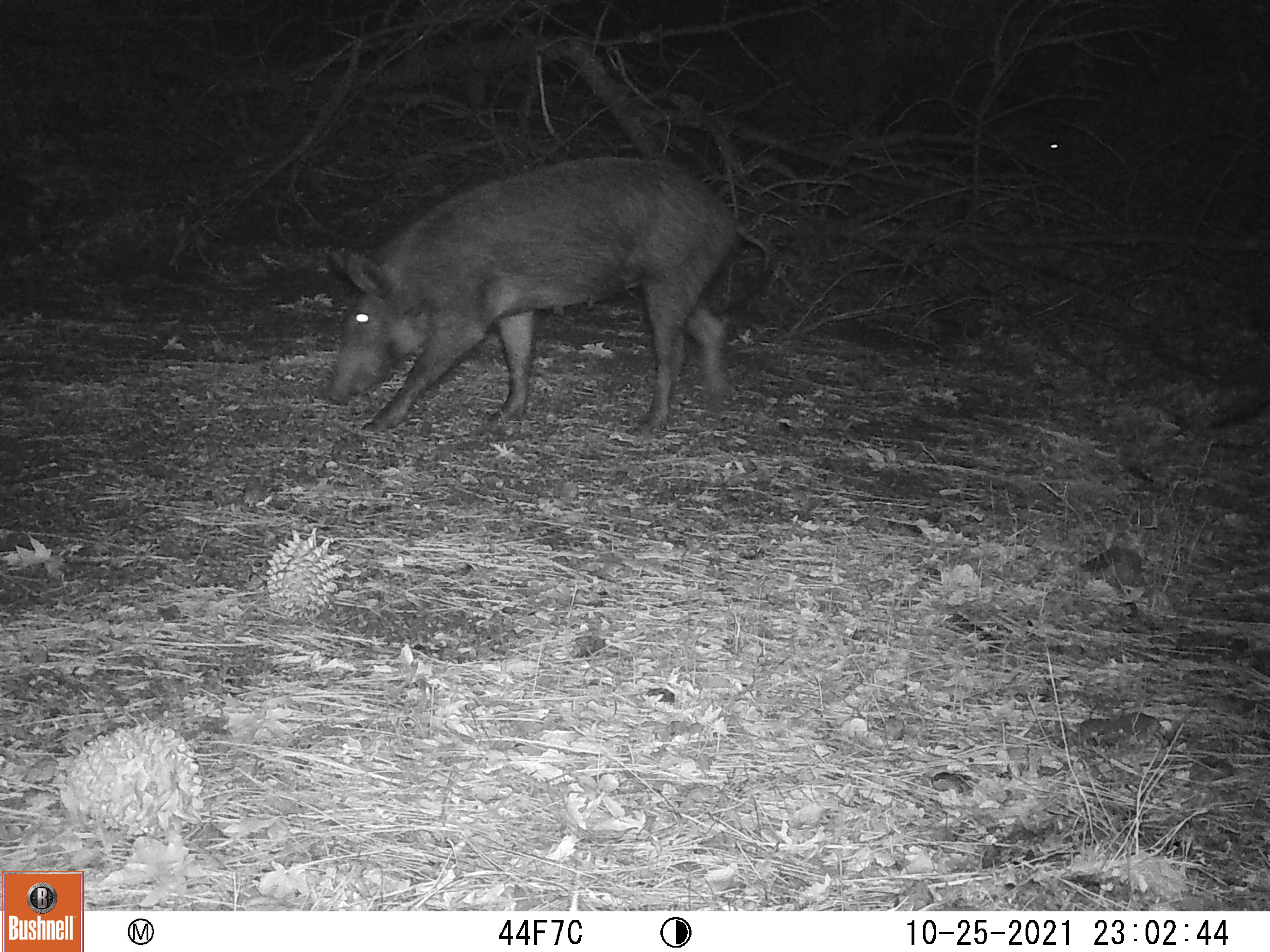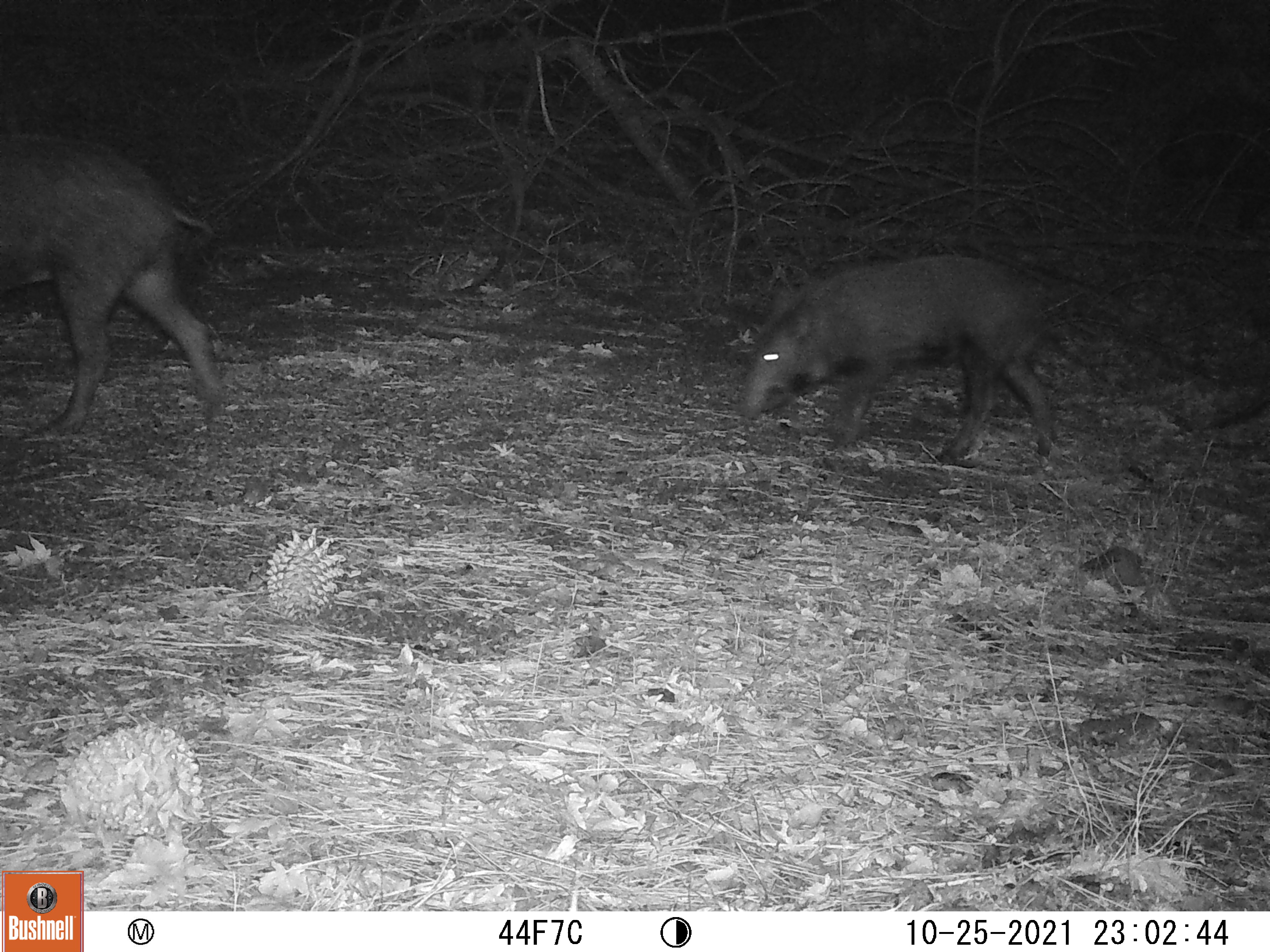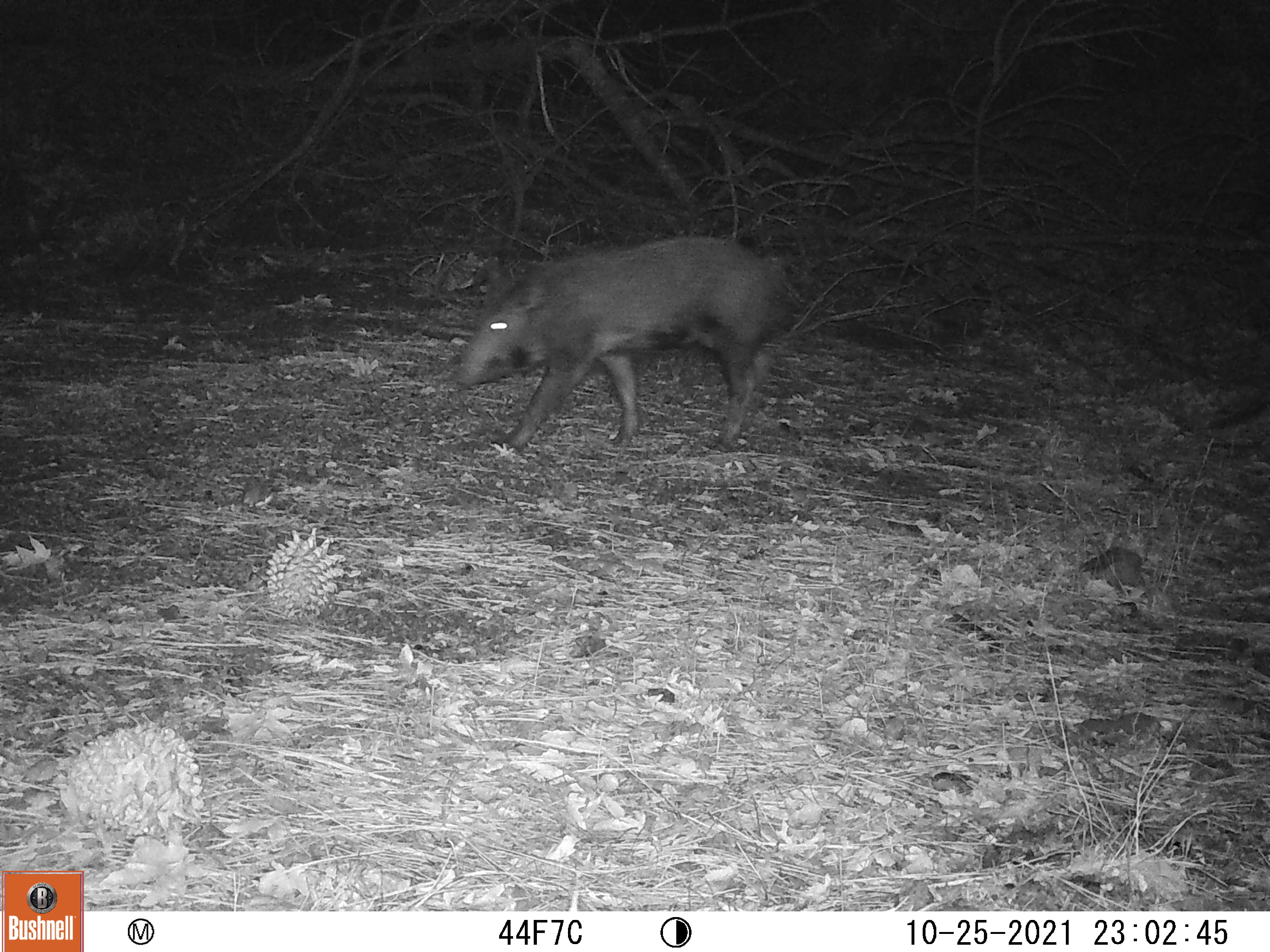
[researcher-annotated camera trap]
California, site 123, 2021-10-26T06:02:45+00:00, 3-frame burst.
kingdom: Animalia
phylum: Chordata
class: Mammalia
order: Artiodactyla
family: Suidae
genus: Sus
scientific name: Sus scrofa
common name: wild boar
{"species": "wild boar (Sus scrofa)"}